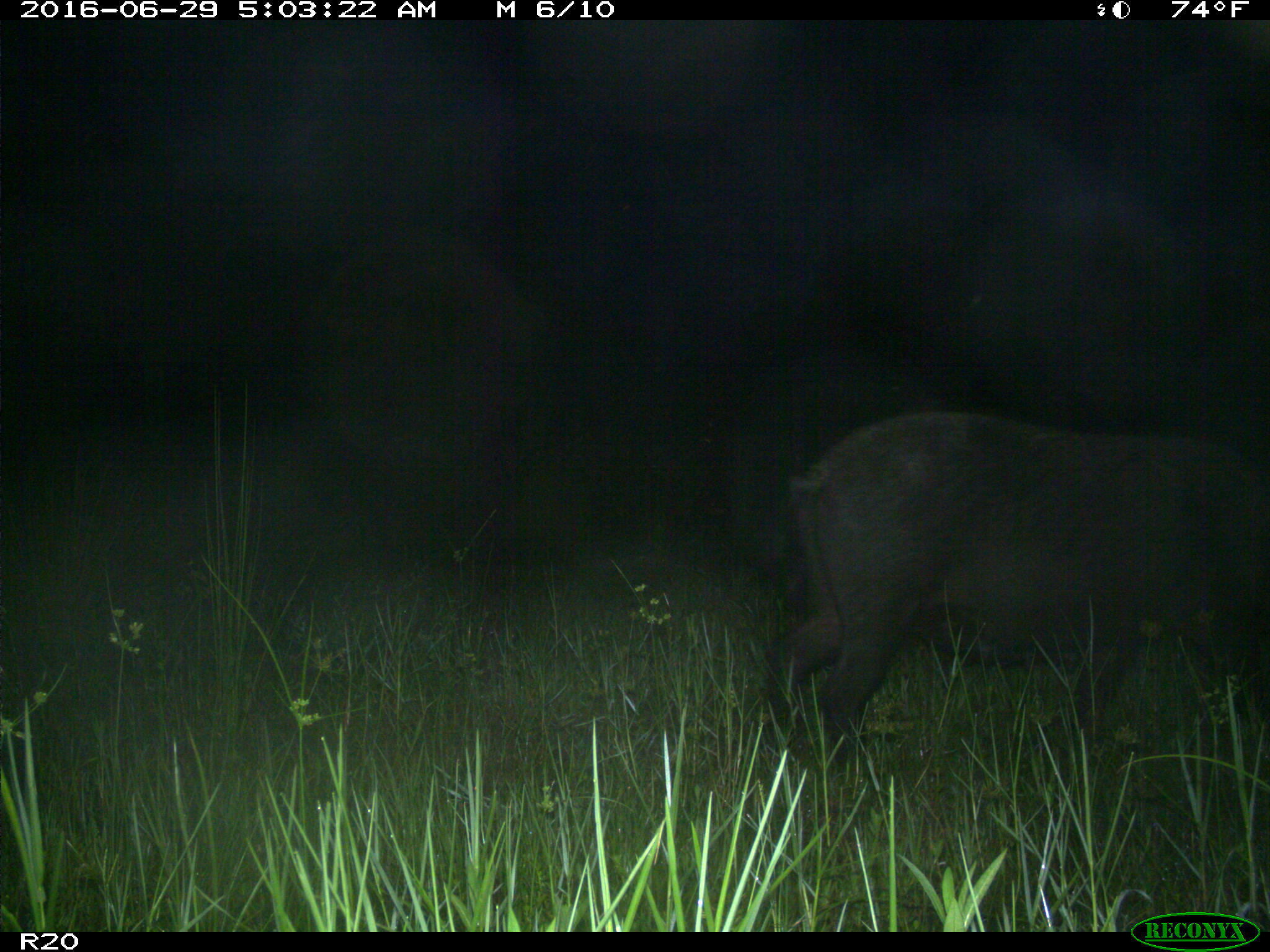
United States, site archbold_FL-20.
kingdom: Animalia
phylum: Chordata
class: Mammalia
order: Artiodactyla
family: Suidae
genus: Sus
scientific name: Sus scrofa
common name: wild boar